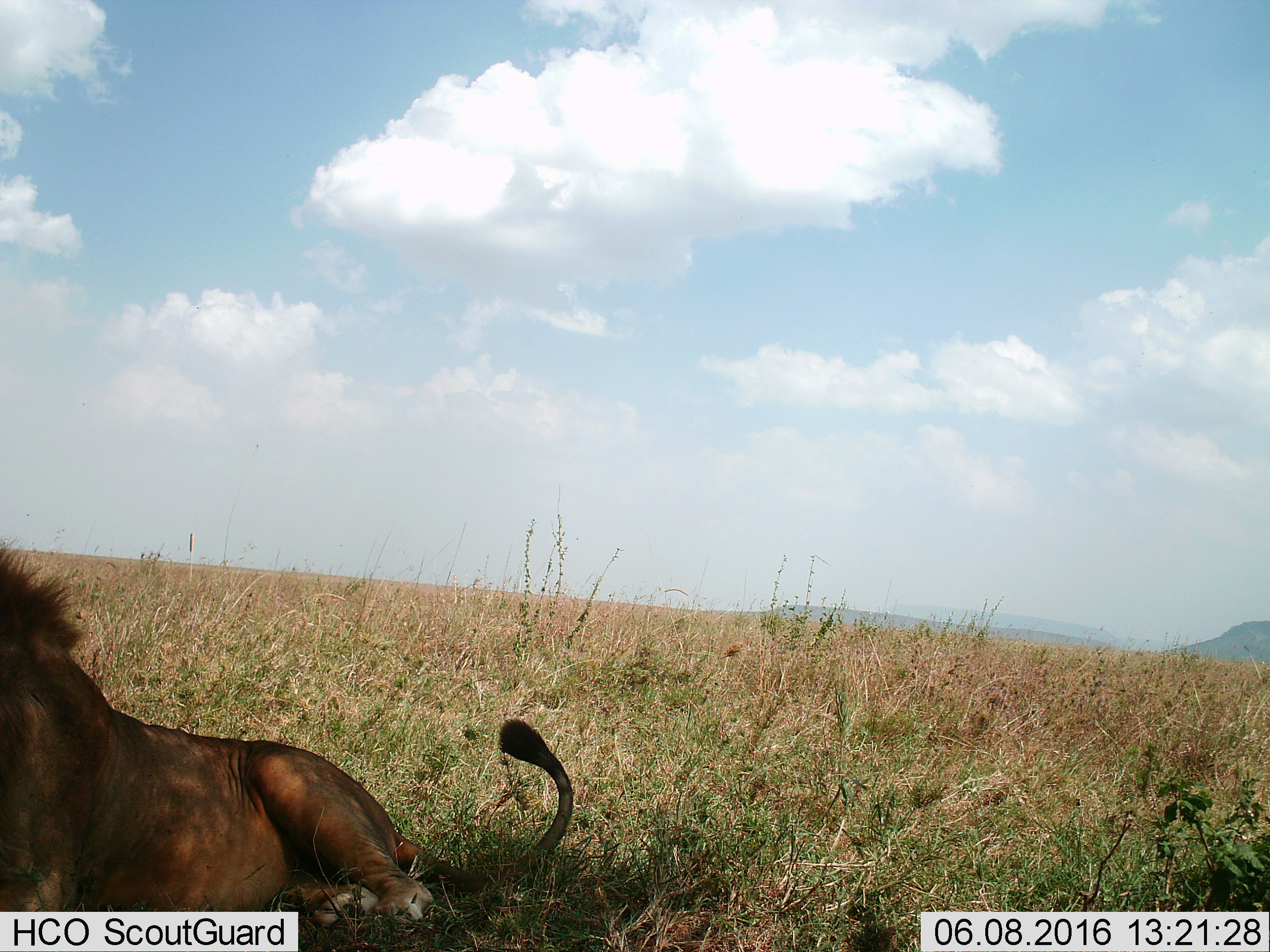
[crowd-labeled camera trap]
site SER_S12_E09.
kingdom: Animalia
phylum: Chordata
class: Mammalia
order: Carnivora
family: Felidae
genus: Panthera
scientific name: Panthera leo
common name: lion male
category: lionmale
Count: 1.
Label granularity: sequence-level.